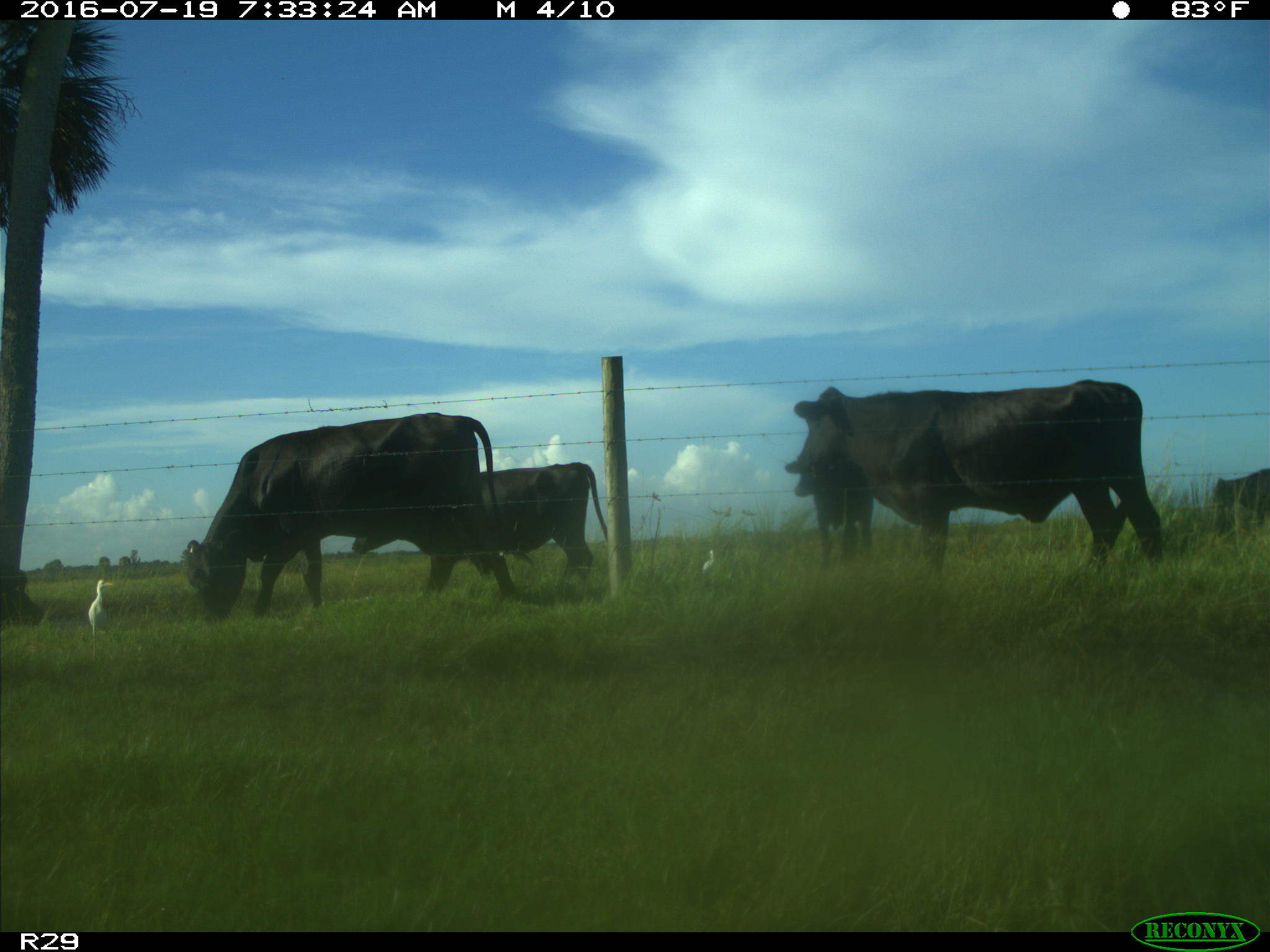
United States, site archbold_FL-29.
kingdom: Animalia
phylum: Chordata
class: Mammalia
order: Artiodactyla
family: Bovidae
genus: Bos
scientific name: Bos taurus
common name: domestic cow